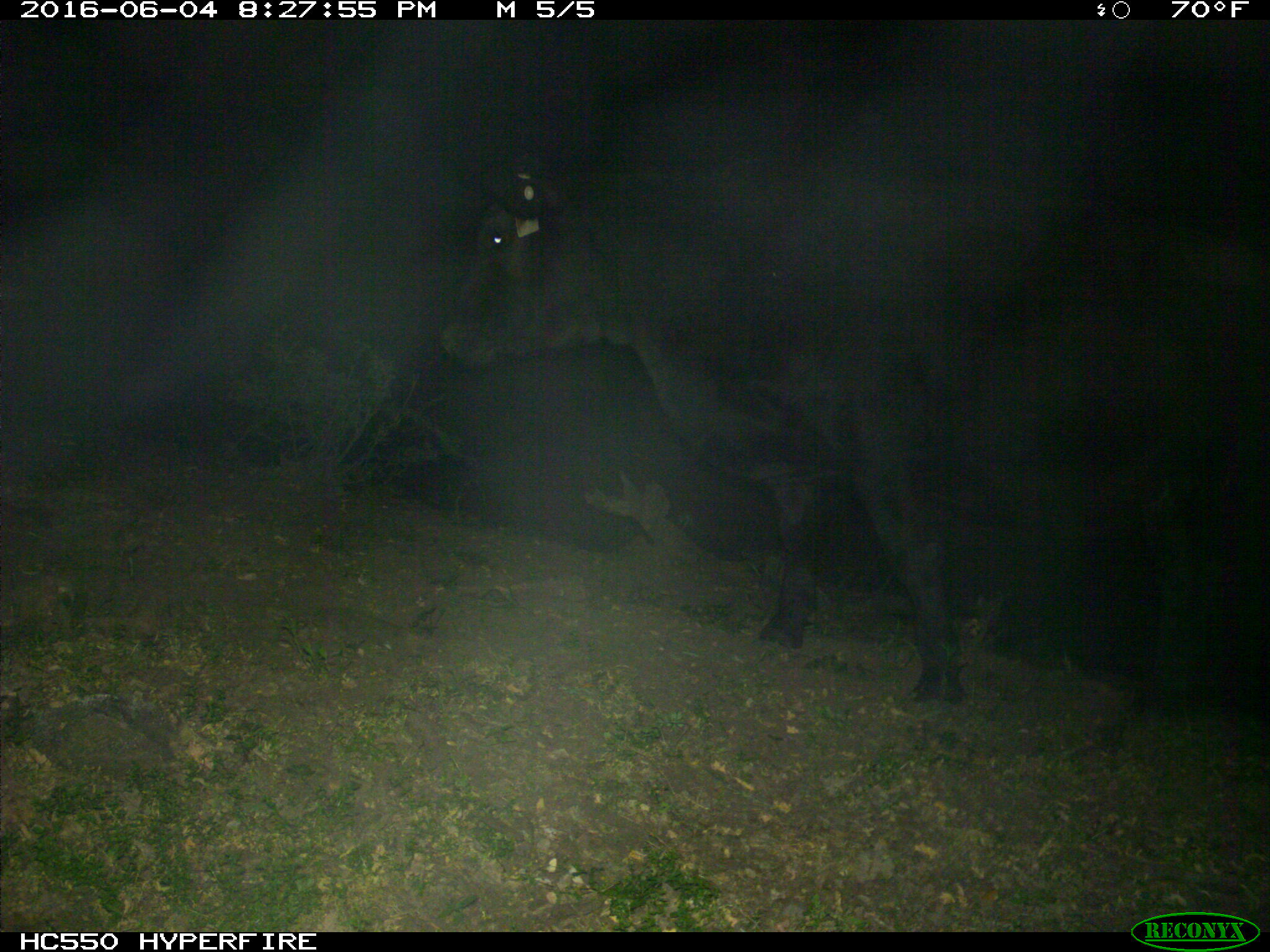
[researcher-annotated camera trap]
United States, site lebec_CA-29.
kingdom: Animalia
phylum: Chordata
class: Mammalia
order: Artiodactyla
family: Bovidae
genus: Bos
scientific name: Bos taurus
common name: domestic cow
Bos taurus (domestic cow).